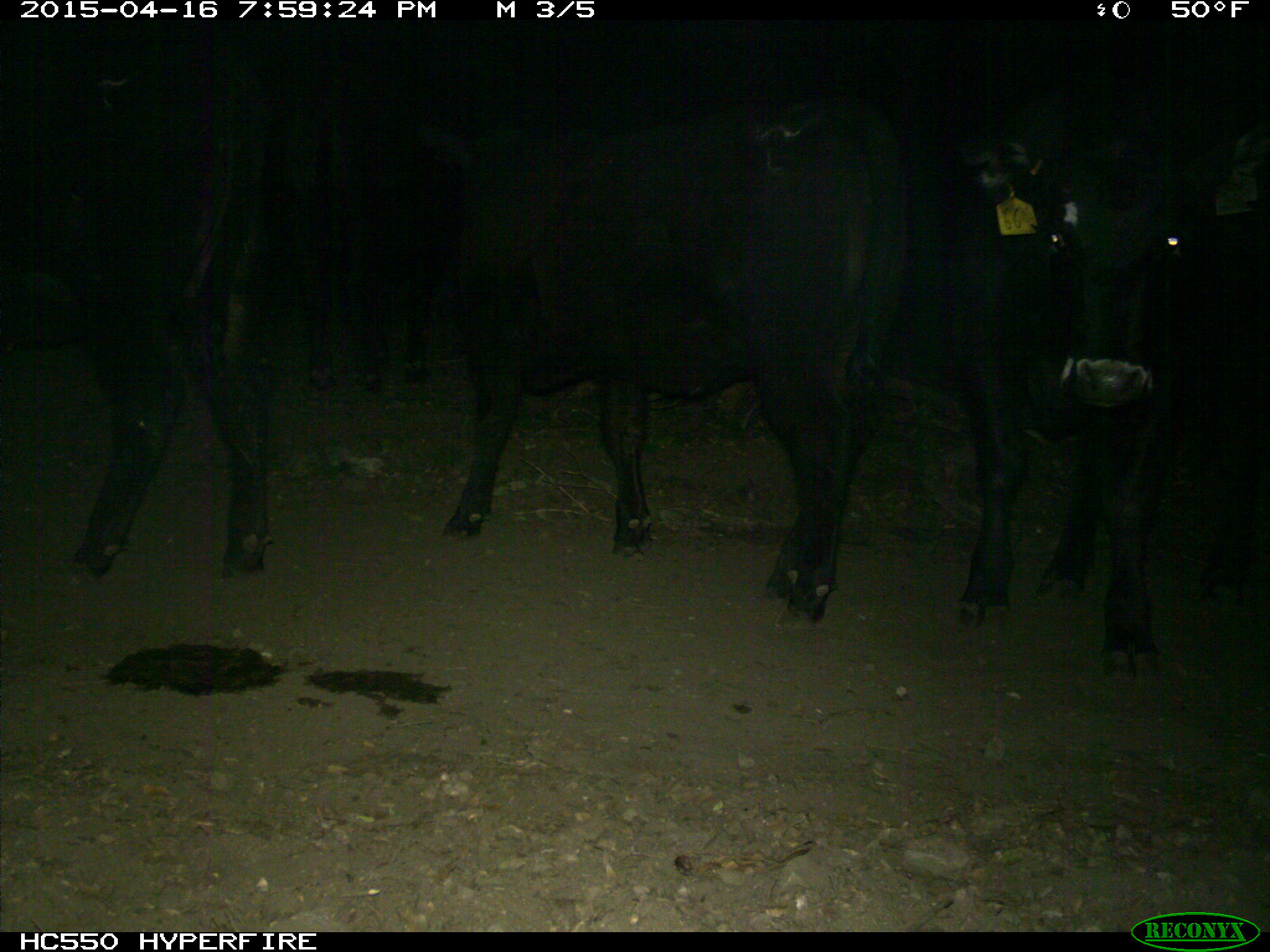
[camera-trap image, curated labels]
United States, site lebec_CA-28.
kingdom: Animalia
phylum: Chordata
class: Mammalia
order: Artiodactyla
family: Bovidae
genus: Bos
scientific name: Bos taurus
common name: domestic cow